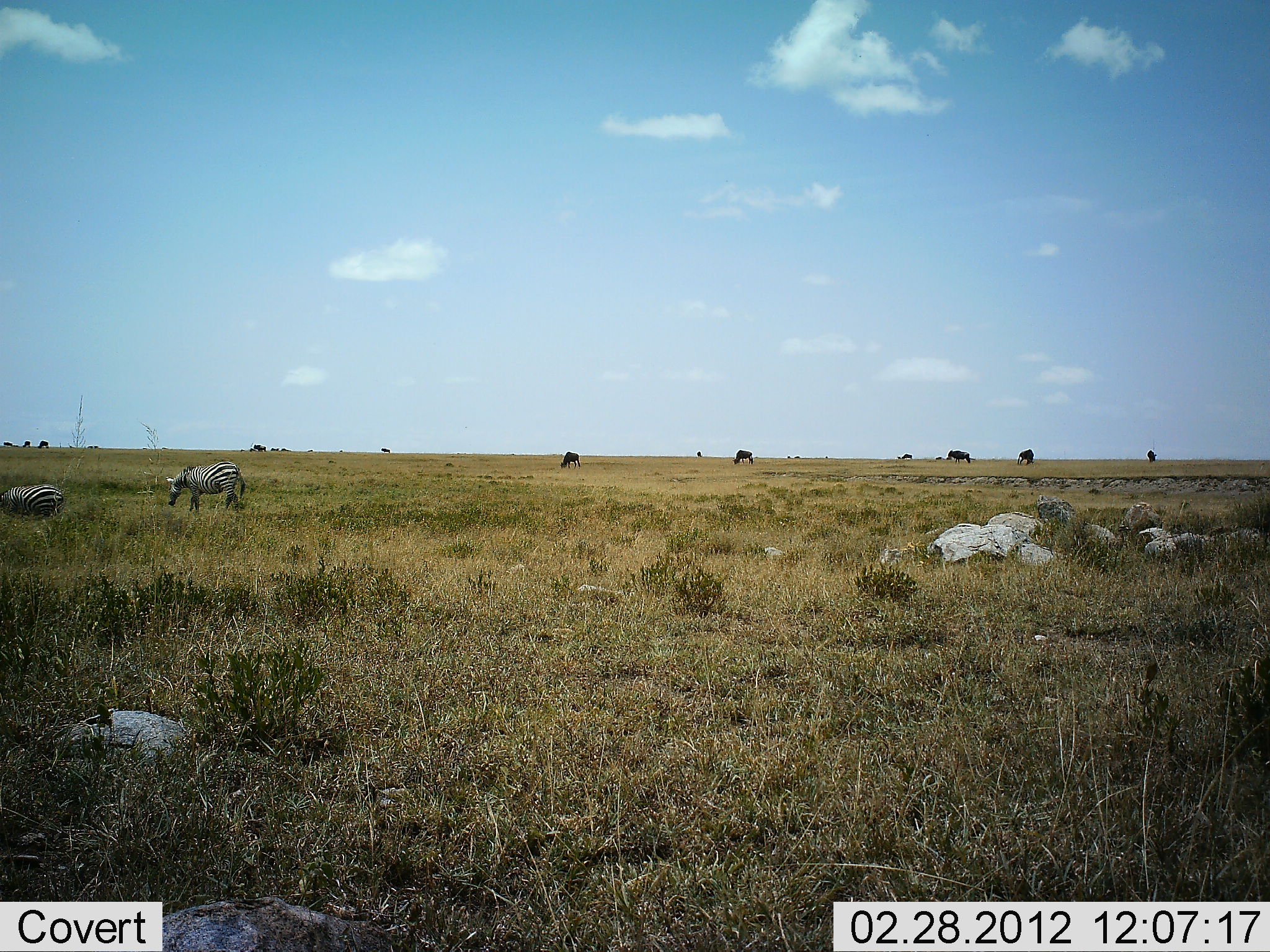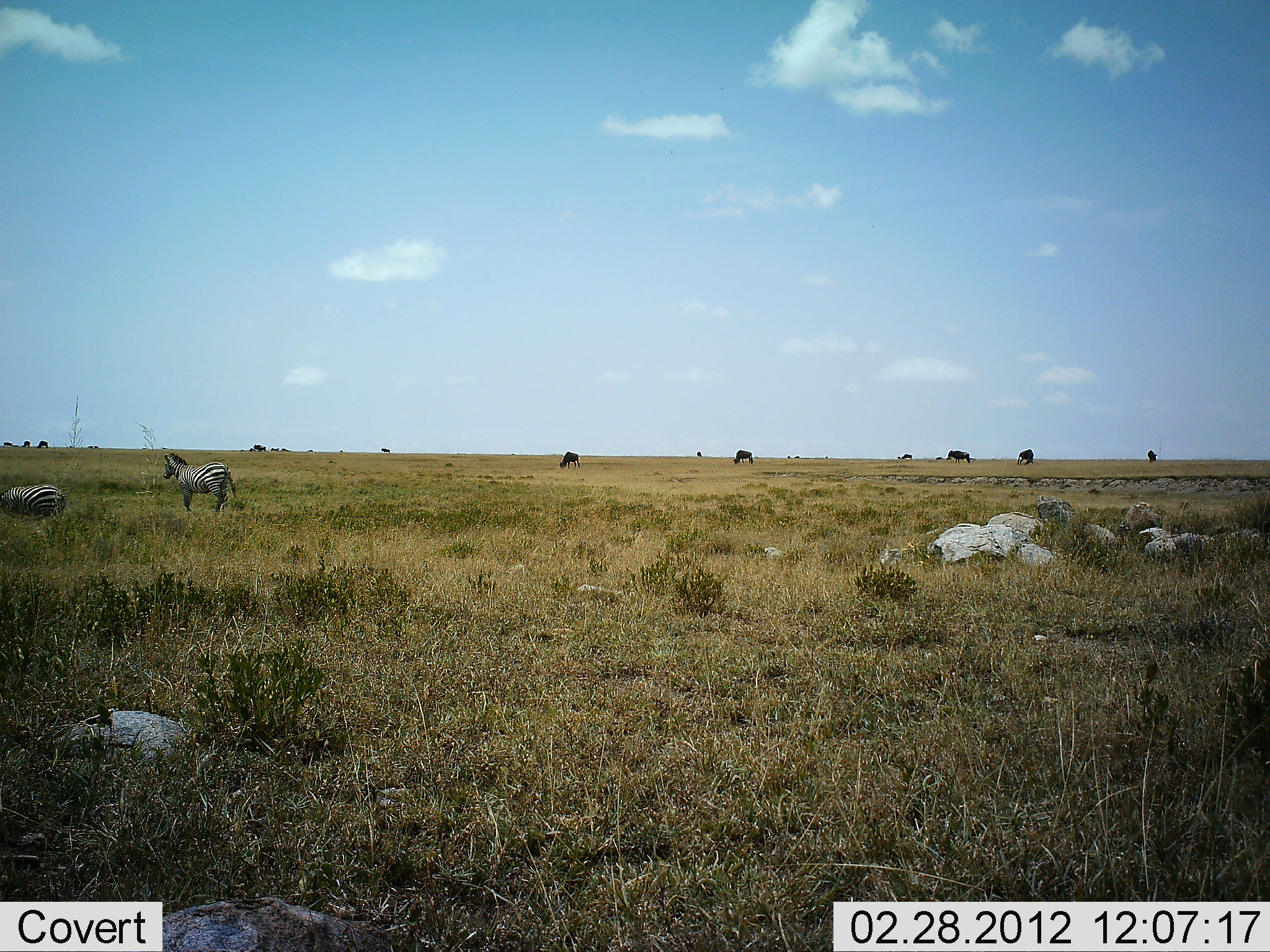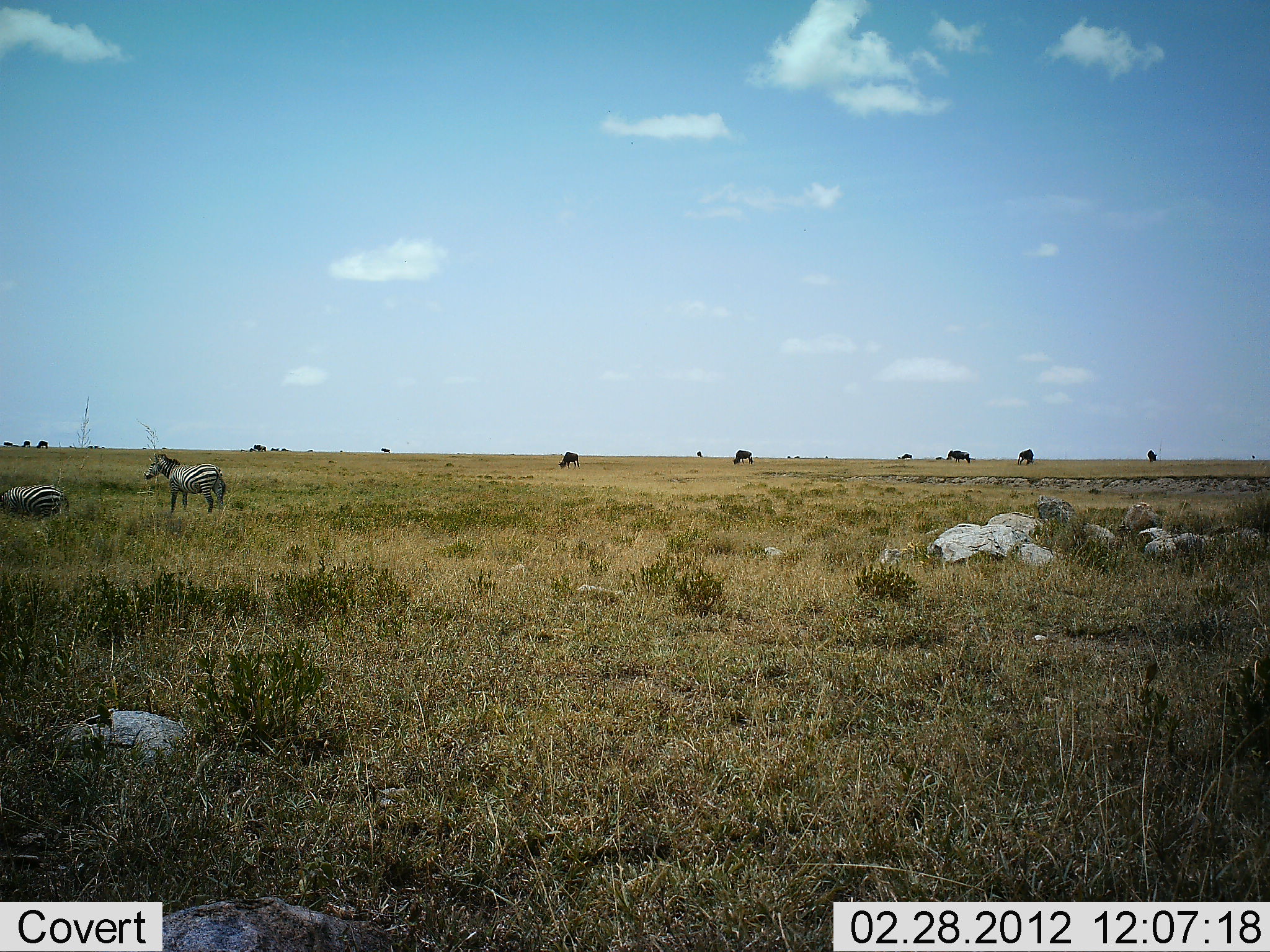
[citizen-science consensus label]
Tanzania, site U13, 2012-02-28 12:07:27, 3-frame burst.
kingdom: Animalia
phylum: Chordata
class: Mammalia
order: Artiodactyla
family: Bovidae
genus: Connochaetes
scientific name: Connochaetes taurinus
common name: blue wildebeest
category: wildebeest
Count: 9.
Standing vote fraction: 47%.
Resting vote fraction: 0%.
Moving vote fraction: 13%.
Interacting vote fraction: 0%.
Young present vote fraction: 0%.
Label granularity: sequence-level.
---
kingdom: Animalia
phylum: Chordata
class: Mammalia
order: Perissodactyla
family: Equidae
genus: Equus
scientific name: Equus quagga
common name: plains zebra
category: zebra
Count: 2.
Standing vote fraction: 62%.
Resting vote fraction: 8%.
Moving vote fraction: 58%.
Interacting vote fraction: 0%.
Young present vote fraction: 0%.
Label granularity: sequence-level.